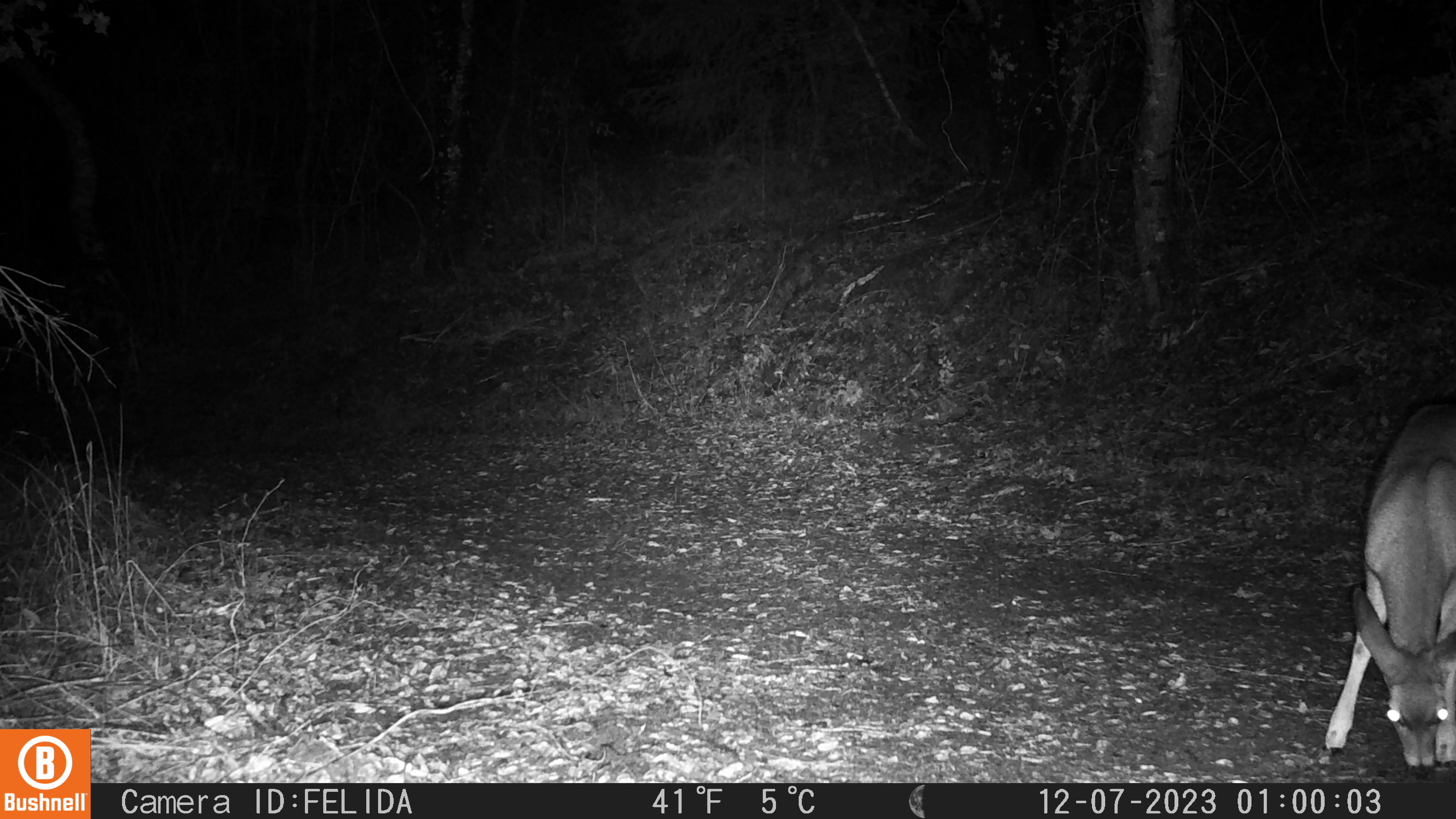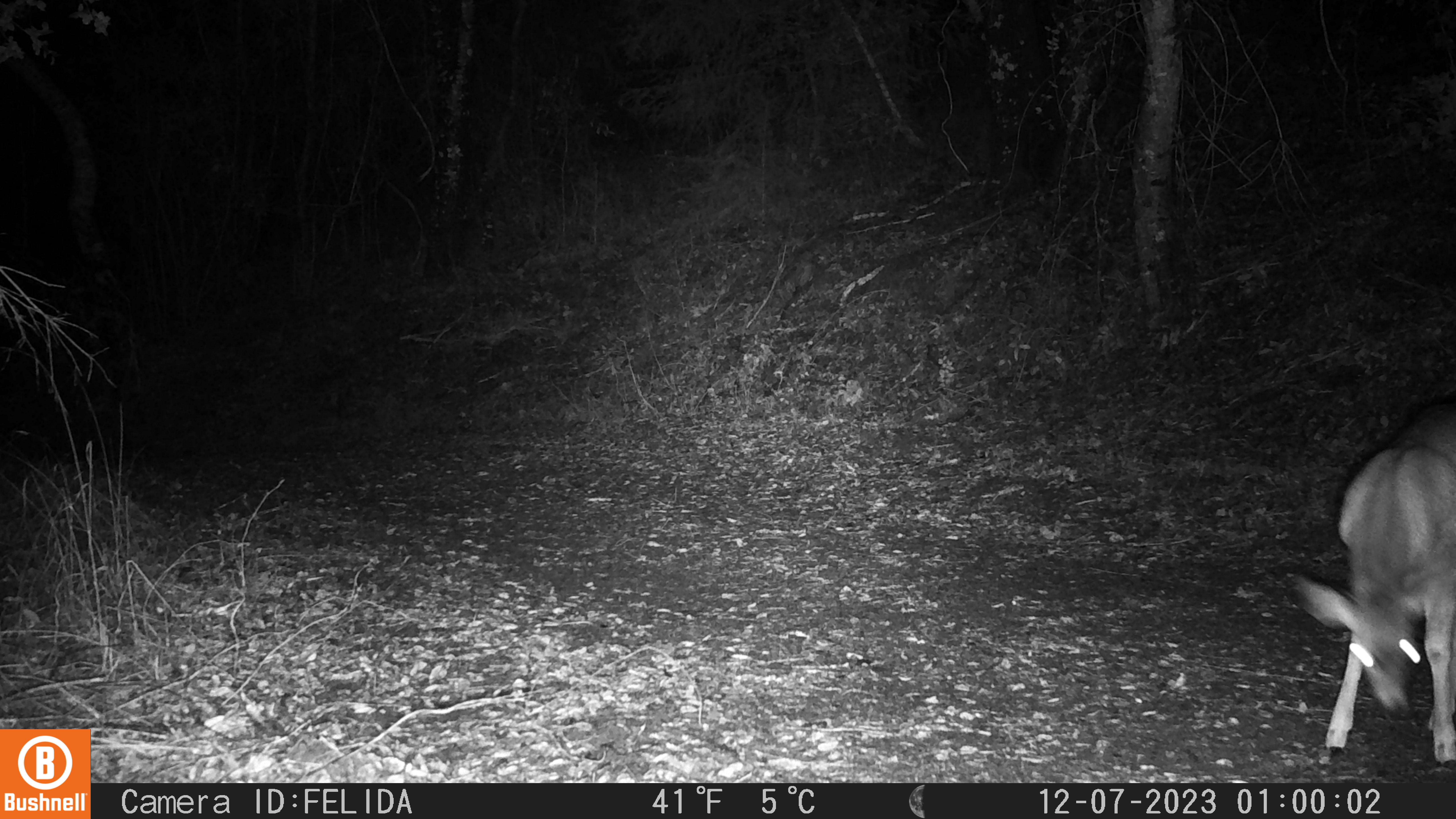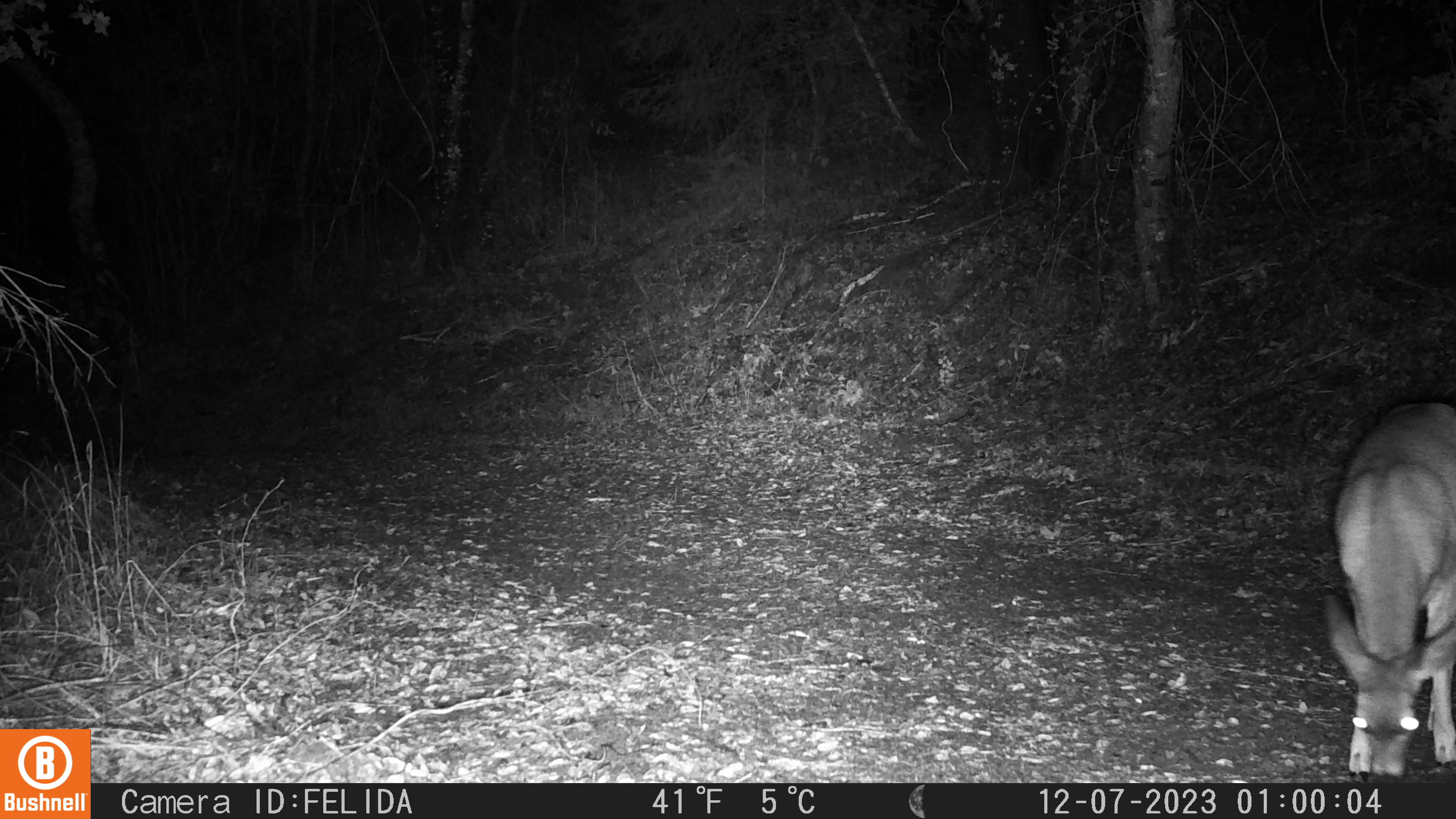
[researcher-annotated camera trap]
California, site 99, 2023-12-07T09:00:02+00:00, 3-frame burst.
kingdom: Animalia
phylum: Chordata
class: Mammalia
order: Artiodactyla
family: Cervidae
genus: Odocoileus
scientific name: Odocoileus hemionus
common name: mule deer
Mule deer (Odocoileus hemionus).